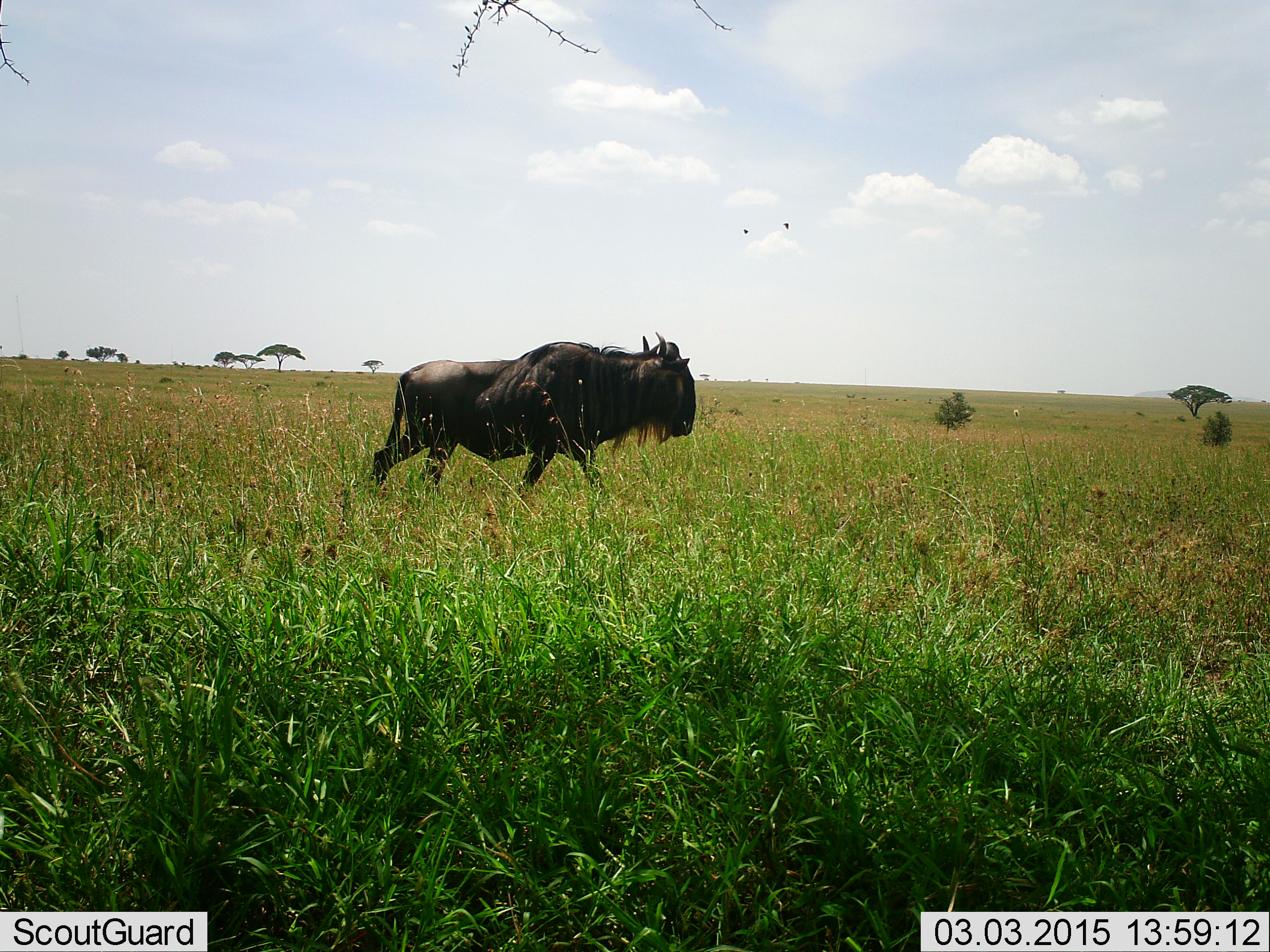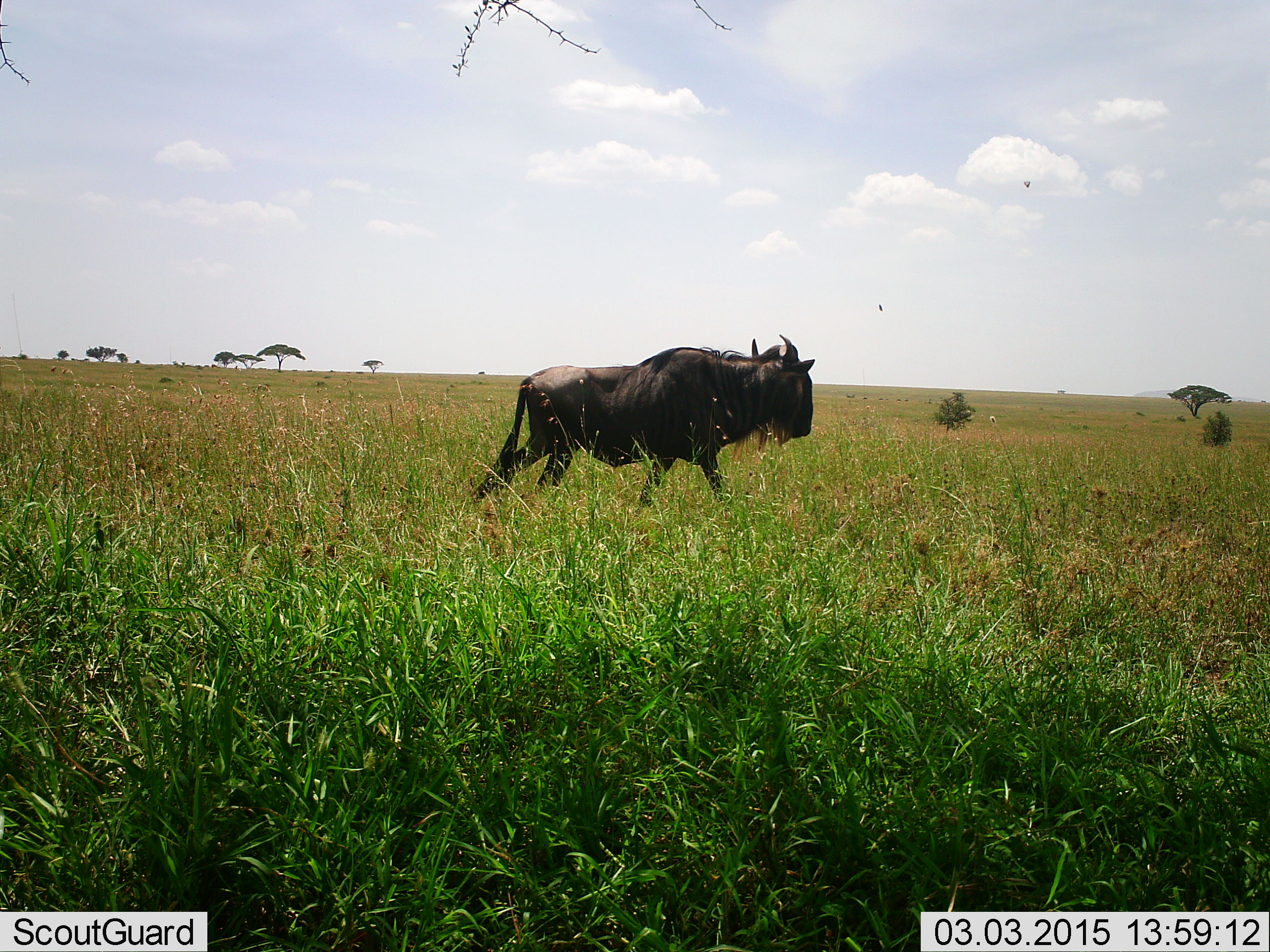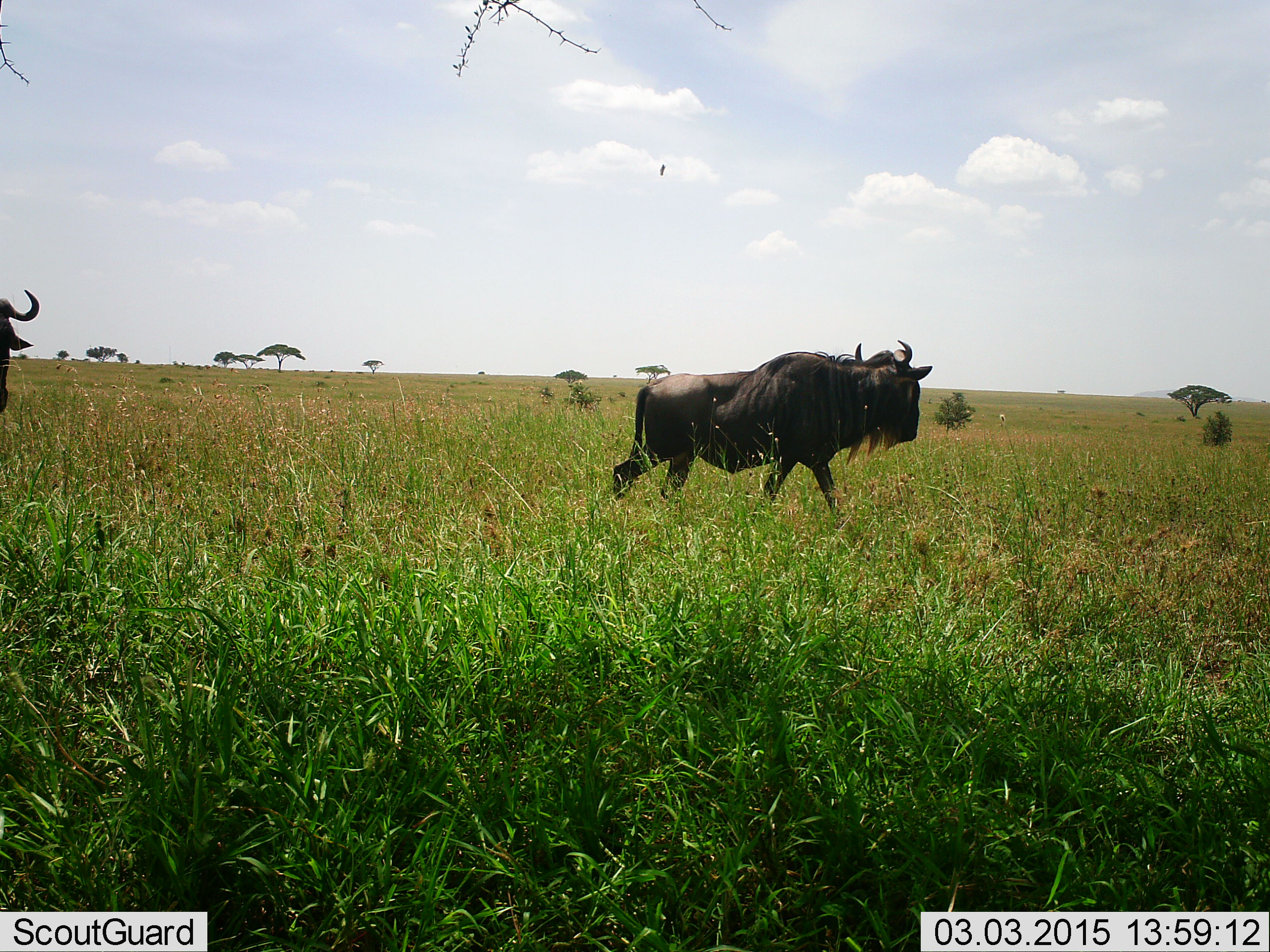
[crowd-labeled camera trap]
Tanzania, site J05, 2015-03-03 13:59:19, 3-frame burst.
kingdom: Animalia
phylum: Chordata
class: Mammalia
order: Artiodactyla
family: Bovidae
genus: Connochaetes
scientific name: Connochaetes taurinus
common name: blue wildebeest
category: wildebeest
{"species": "wildebeest (blue wildebeest) (Connochaetes taurinus)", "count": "2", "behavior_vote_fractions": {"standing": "9%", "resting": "0%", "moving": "100%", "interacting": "0%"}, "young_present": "0%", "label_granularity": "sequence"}